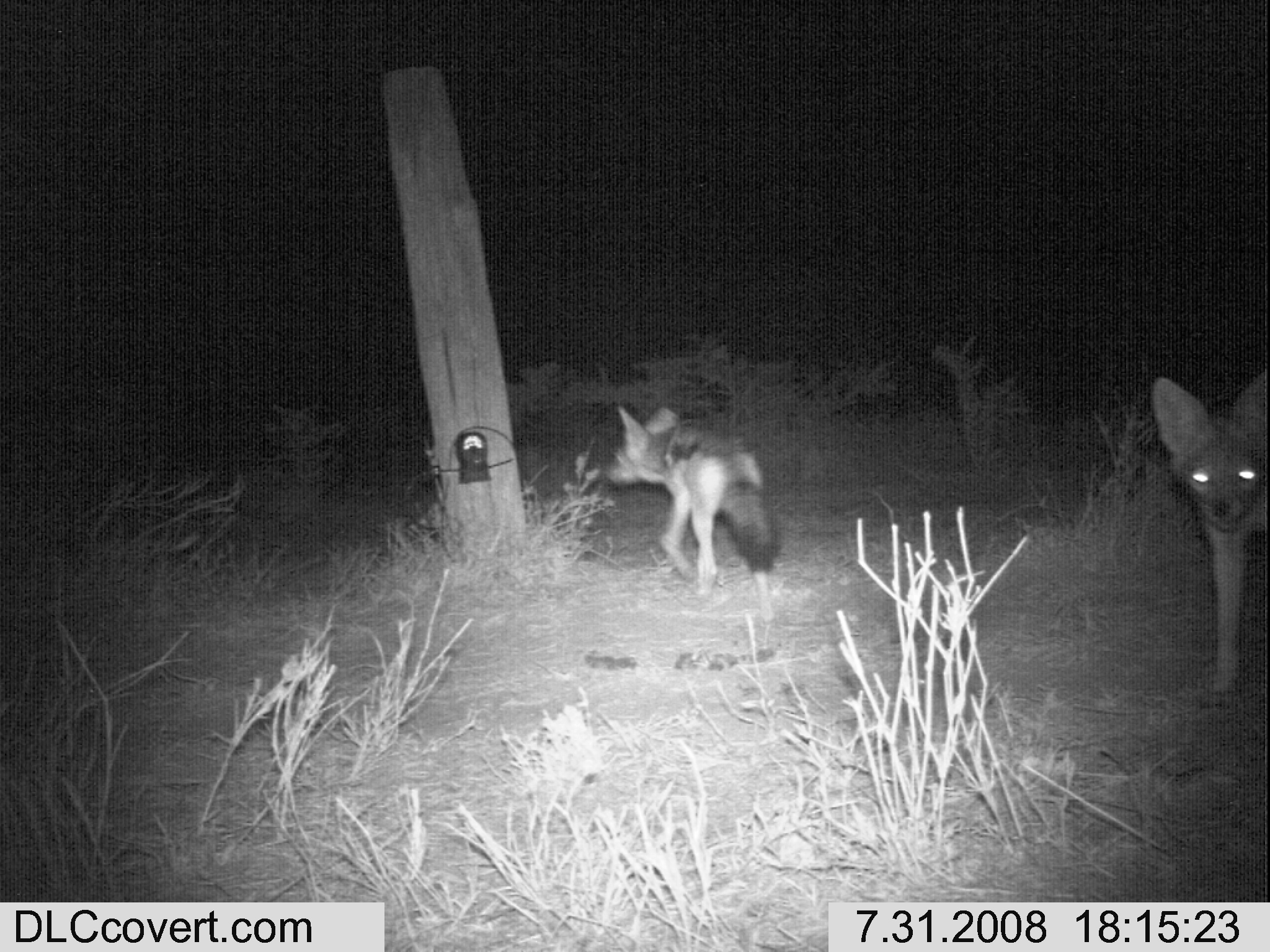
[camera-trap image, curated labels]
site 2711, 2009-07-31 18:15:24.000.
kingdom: Animalia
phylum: Chordata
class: Mammalia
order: Carnivora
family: Canidae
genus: Lupulella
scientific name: Lupulella mesomelas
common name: black-backed jackal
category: canis mesomelas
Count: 2.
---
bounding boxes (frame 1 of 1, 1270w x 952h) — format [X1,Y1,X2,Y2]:
canis mesomelas: [1147,369,1270,709]; [600,402,783,625]